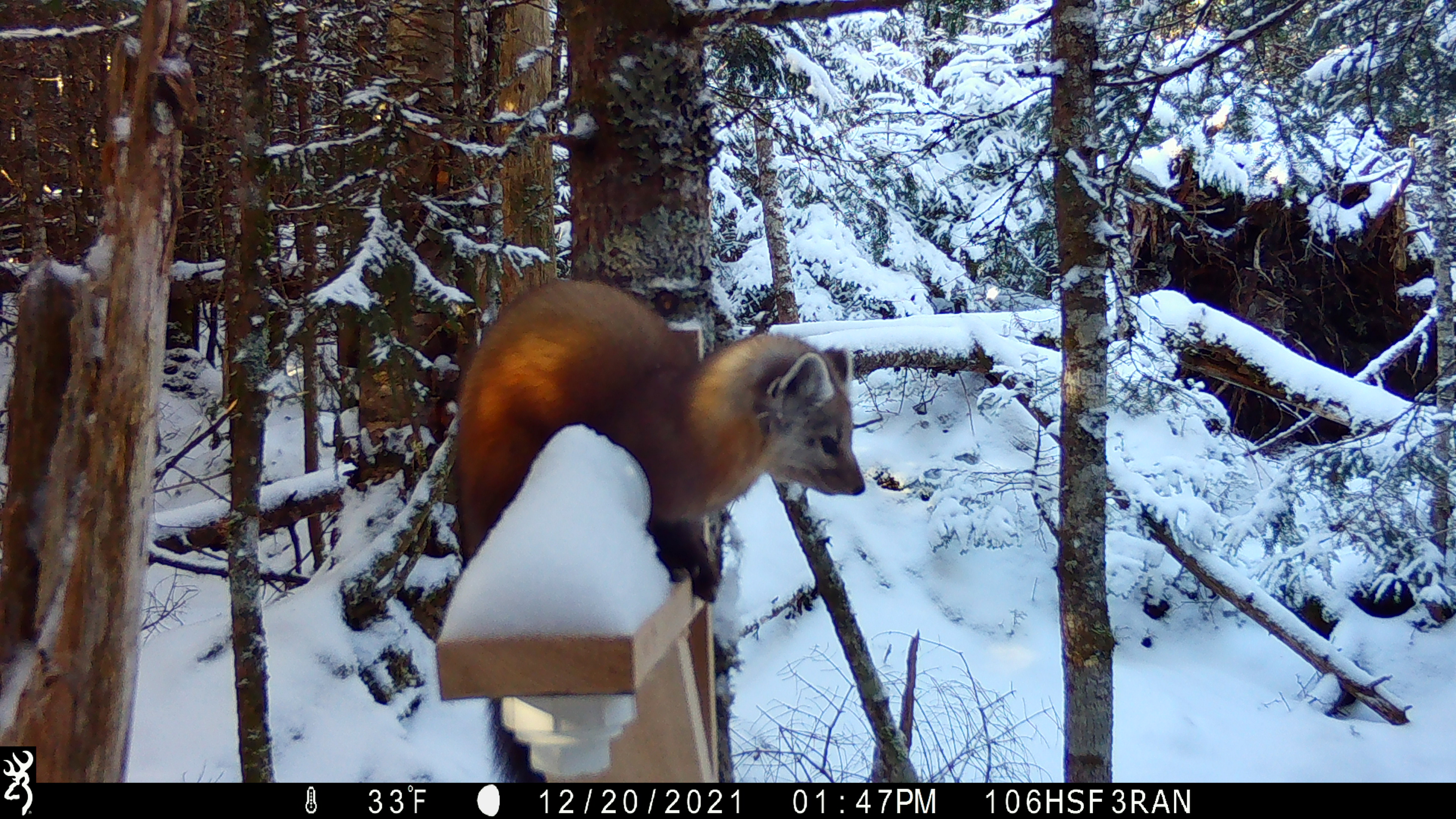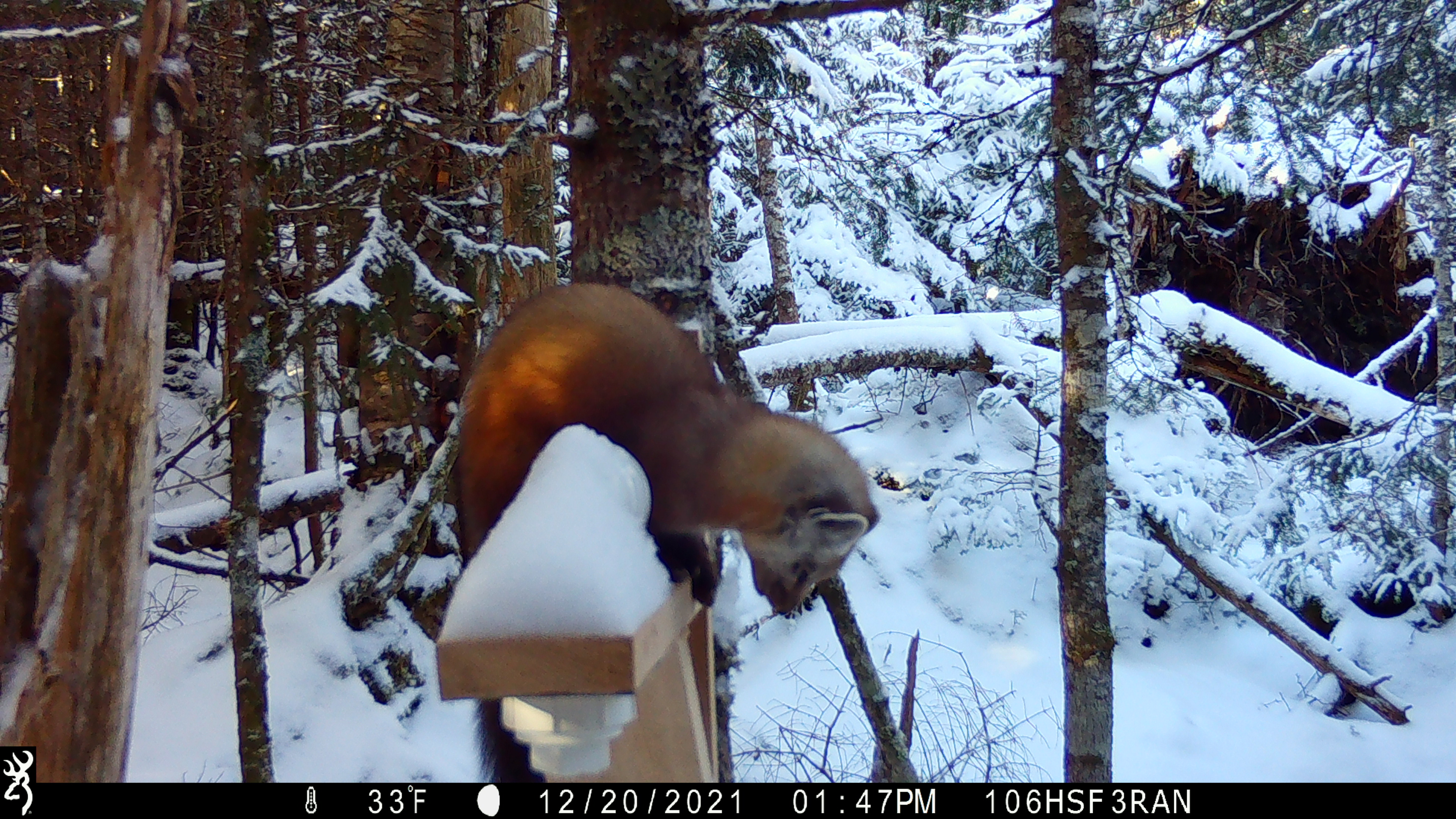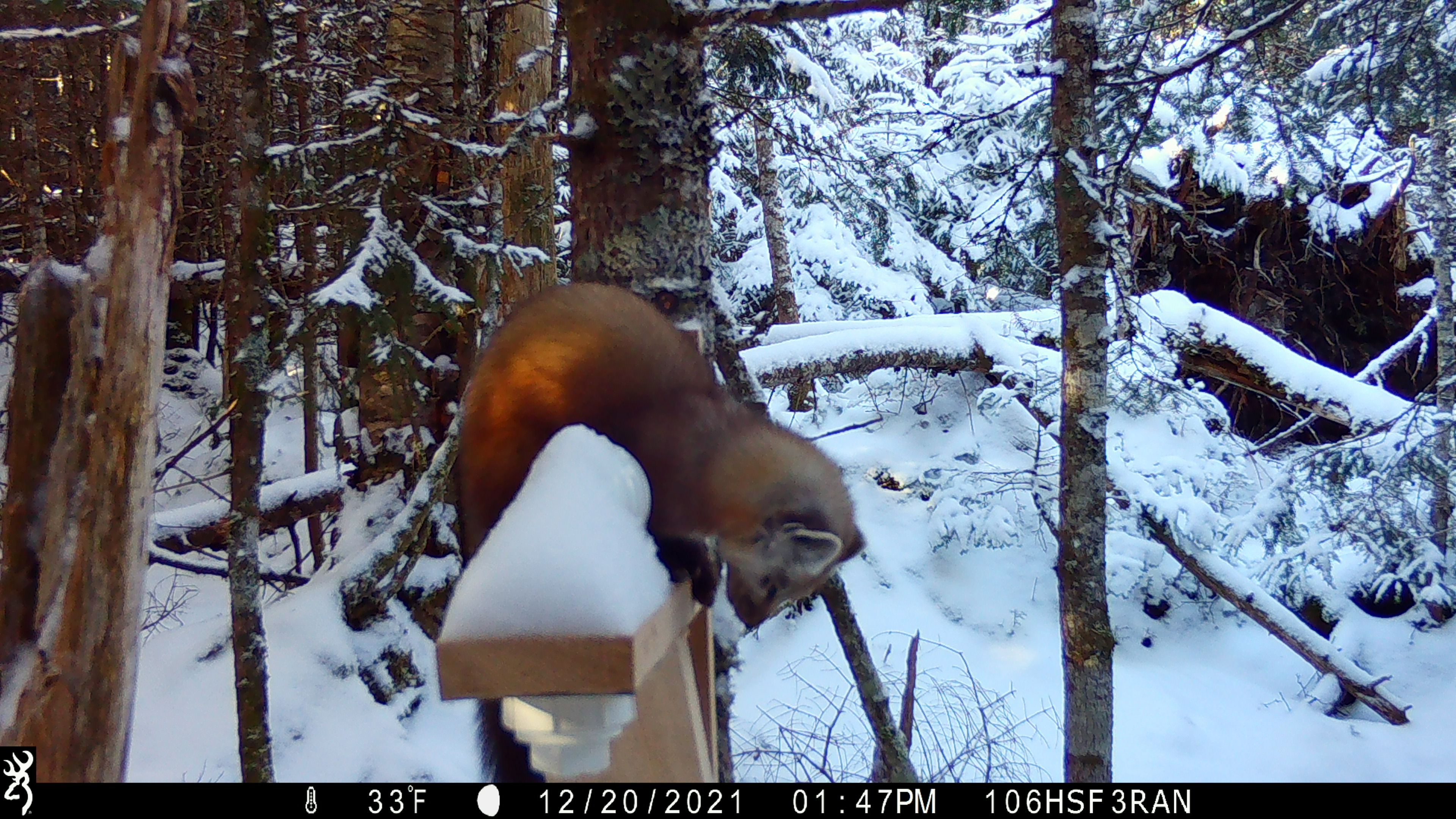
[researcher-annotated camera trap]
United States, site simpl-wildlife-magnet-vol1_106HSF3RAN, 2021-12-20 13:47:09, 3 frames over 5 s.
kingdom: Animalia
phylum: Chordata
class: Mammalia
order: Carnivora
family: Mustelidae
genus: Martes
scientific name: Martes americana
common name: american marten